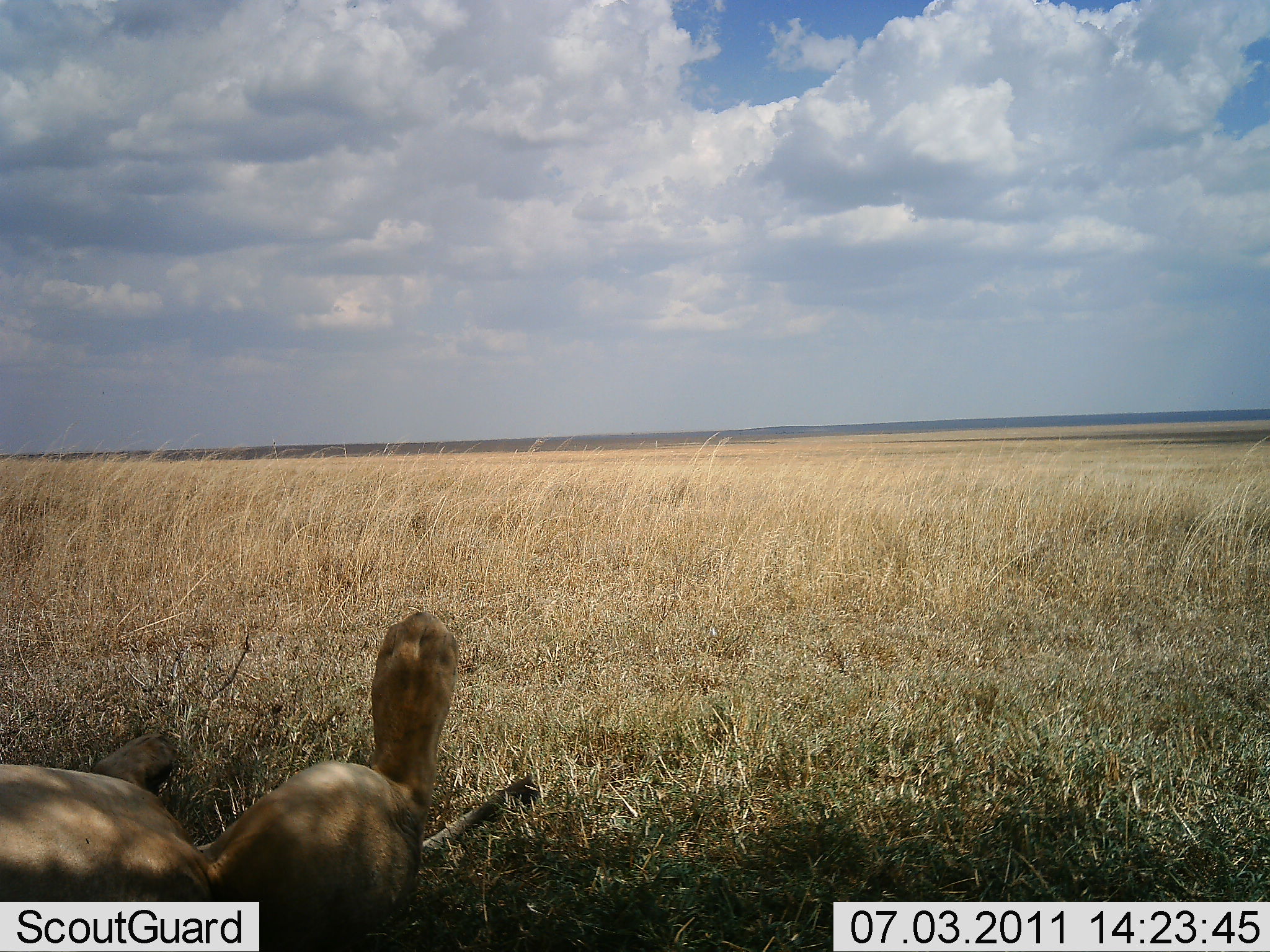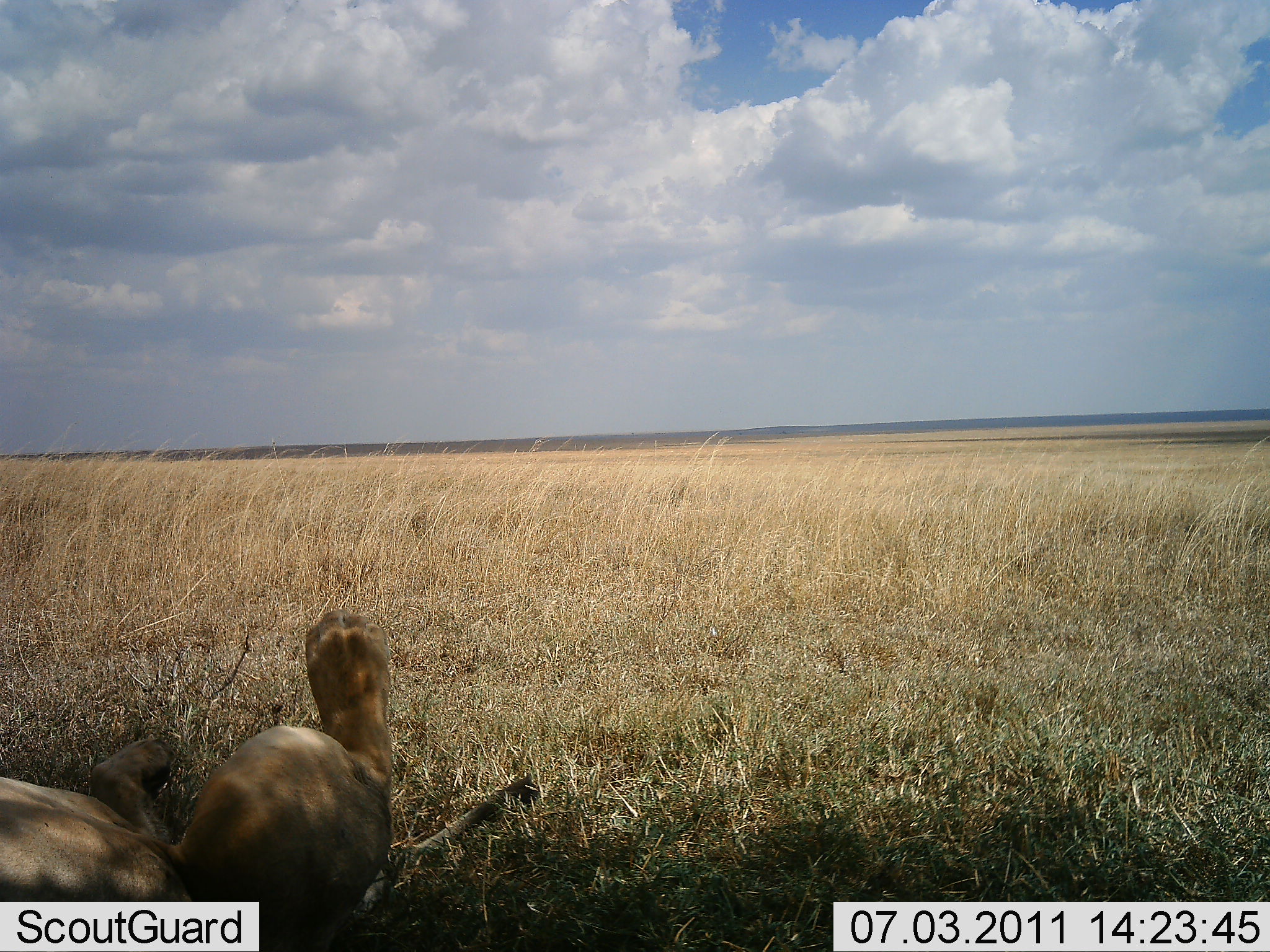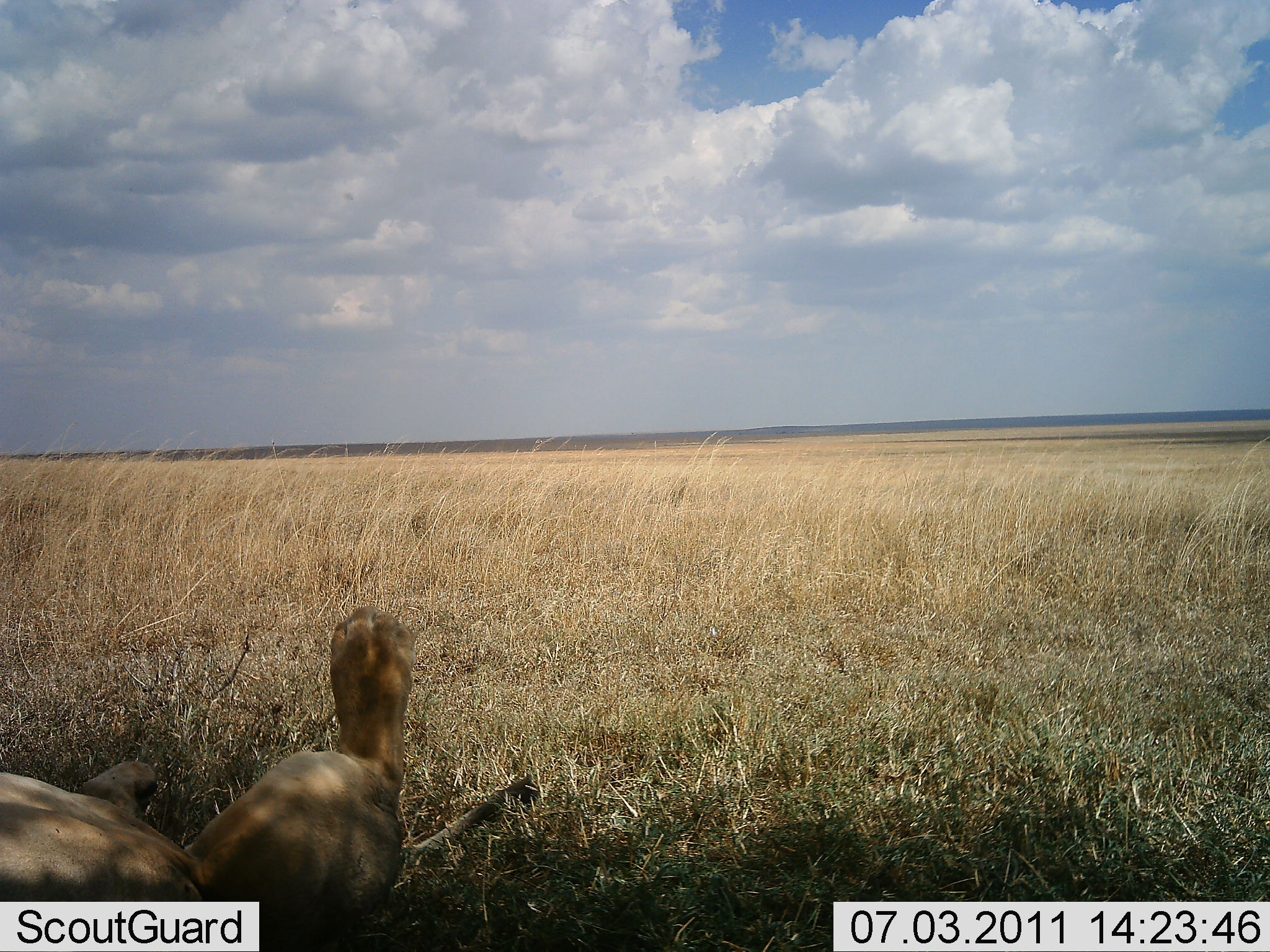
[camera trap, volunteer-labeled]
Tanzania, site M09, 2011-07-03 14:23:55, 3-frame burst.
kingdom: Animalia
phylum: Chordata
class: Mammalia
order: Carnivora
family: Felidae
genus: Panthera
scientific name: Panthera leo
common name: lion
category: lionfemale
Lionfemale (lion) (Panthera leo), count 1. Behavior (volunteer vote fractions): standing 0%, resting 90%, moving 0%, interacting 10%. Young present (vote fraction): 0%. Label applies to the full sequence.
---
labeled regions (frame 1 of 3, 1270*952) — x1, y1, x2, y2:
animal: 0, 614, 542, 951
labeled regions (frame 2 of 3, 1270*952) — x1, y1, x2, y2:
animal: 0, 610, 541, 838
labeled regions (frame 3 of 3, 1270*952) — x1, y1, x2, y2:
animal: 0, 597, 546, 809